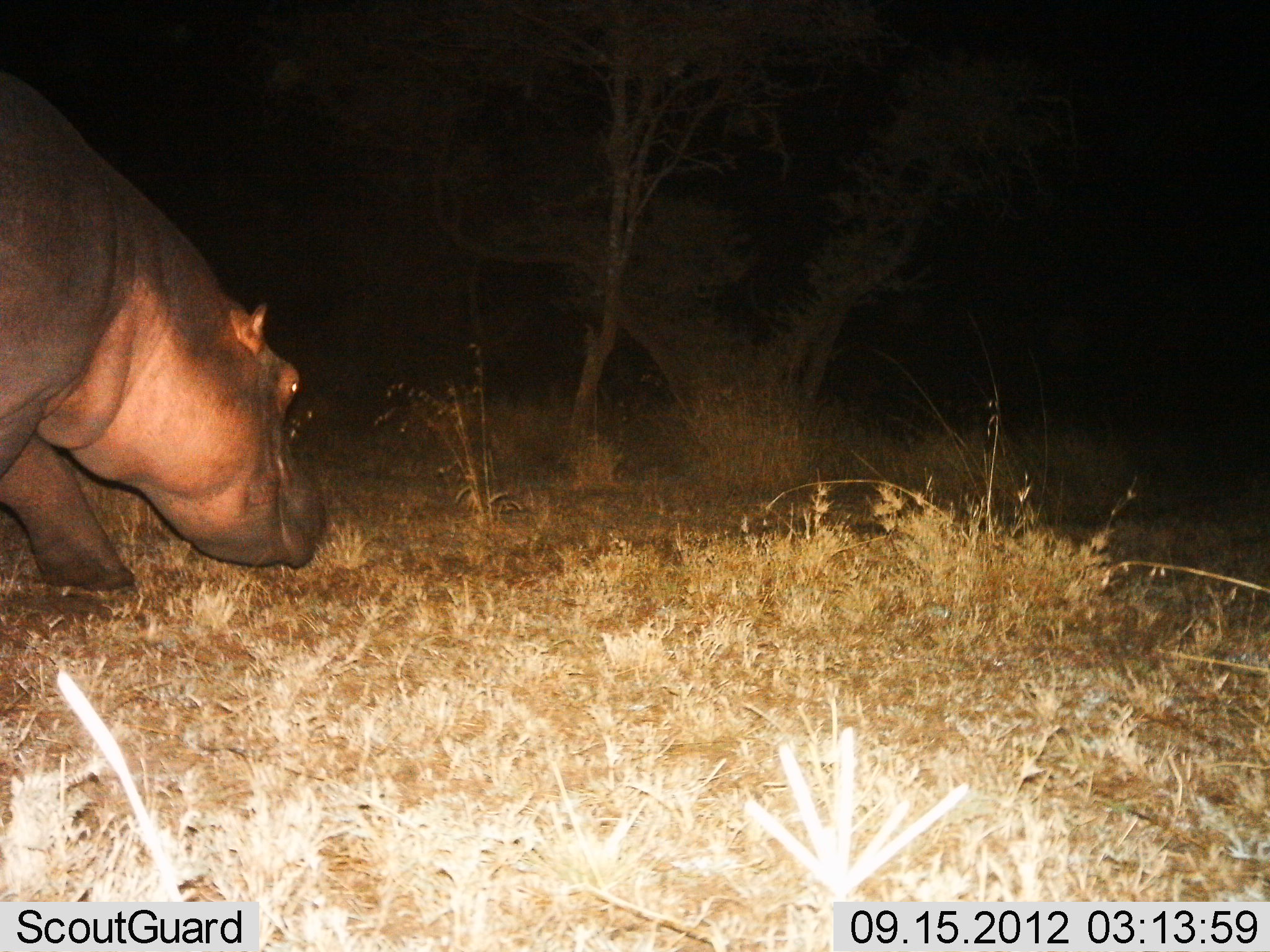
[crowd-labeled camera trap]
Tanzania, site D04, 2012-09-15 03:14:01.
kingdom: Animalia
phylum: Chordata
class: Mammalia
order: Artiodactyla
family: Hippopotamidae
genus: Hippopotamus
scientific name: Hippopotamus amphibius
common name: hippopotamus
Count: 1.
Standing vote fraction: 10%.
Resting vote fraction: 0%.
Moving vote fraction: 70%.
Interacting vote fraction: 0%.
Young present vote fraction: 0%.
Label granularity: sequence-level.